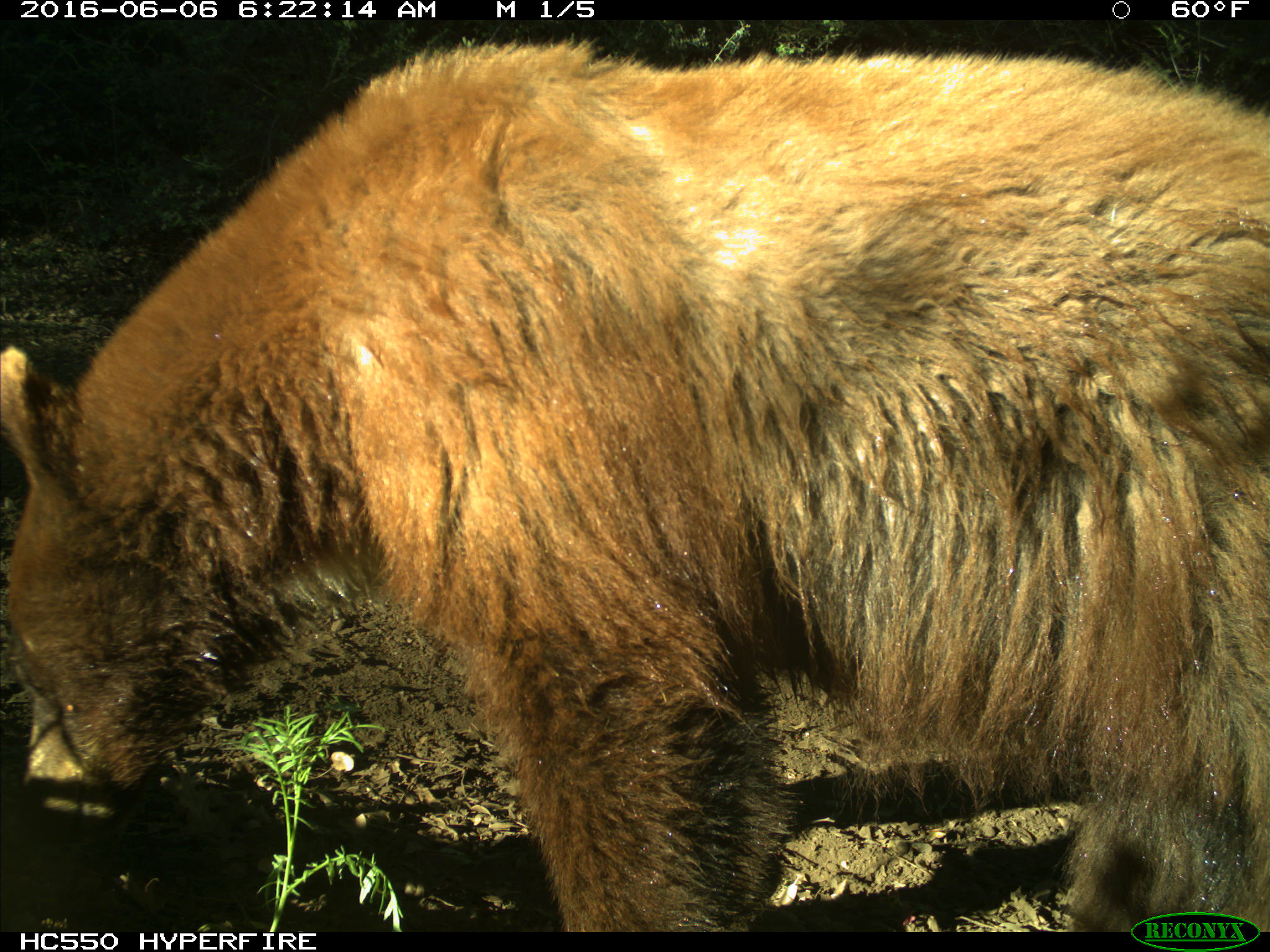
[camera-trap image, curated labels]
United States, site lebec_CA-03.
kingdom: Animalia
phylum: Chordata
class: Mammalia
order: Carnivora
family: Ursidae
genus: Ursus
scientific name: Ursus americanus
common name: american black bear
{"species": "Ursus americanus (american black bear)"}